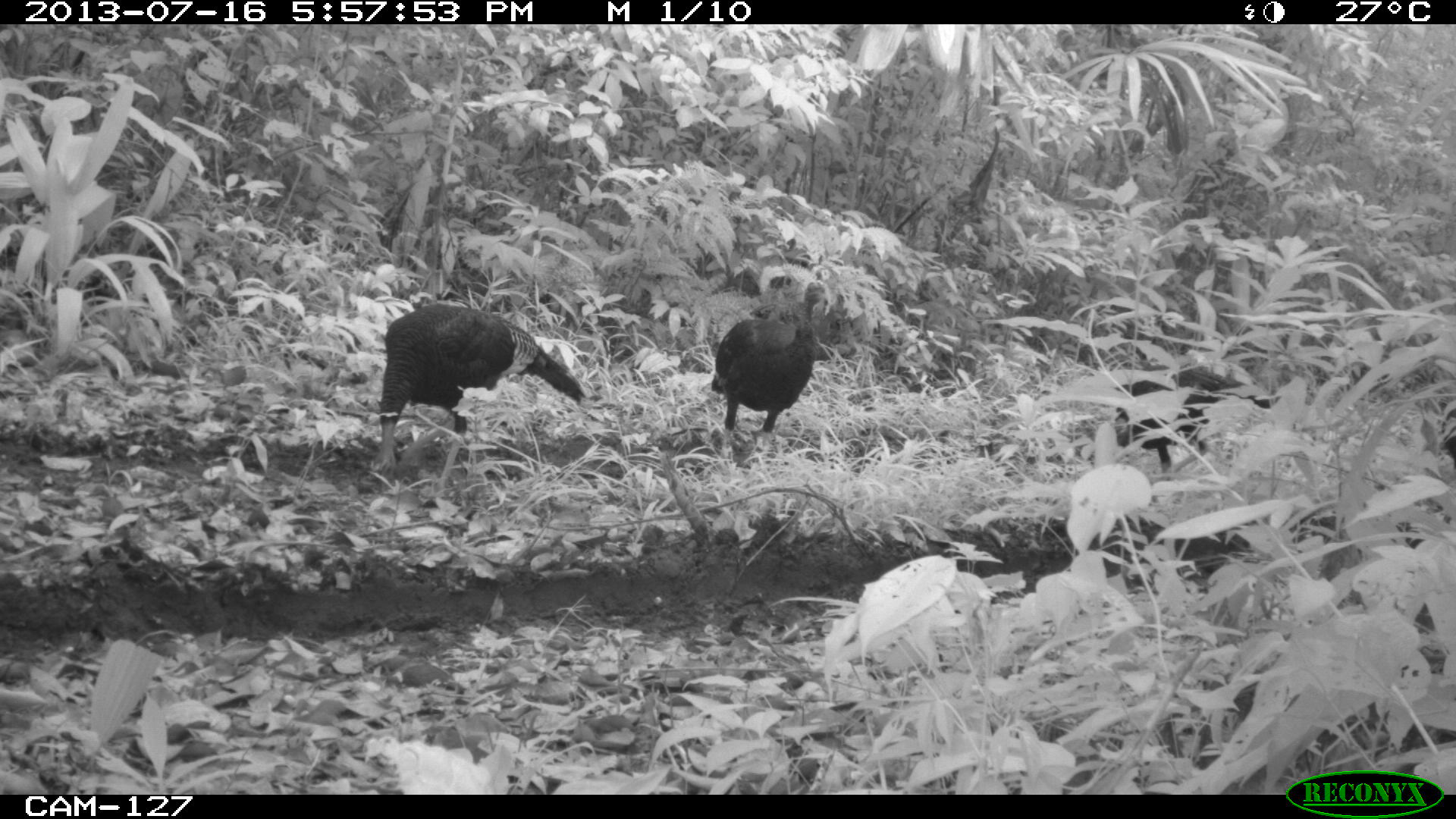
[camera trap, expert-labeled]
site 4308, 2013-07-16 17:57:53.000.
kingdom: Animalia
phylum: Chordata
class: Aves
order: Galliformes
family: Phasianidae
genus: Meleagris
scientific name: Meleagris ocellata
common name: ocellated turkey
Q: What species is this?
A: Meleagris ocellata (ocellated turkey).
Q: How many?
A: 4.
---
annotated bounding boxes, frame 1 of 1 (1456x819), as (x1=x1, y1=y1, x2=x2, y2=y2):
meleagris ocellata: (x1=376, y1=304, x2=585, y2=492); (x1=711, y1=282, x2=827, y2=454)